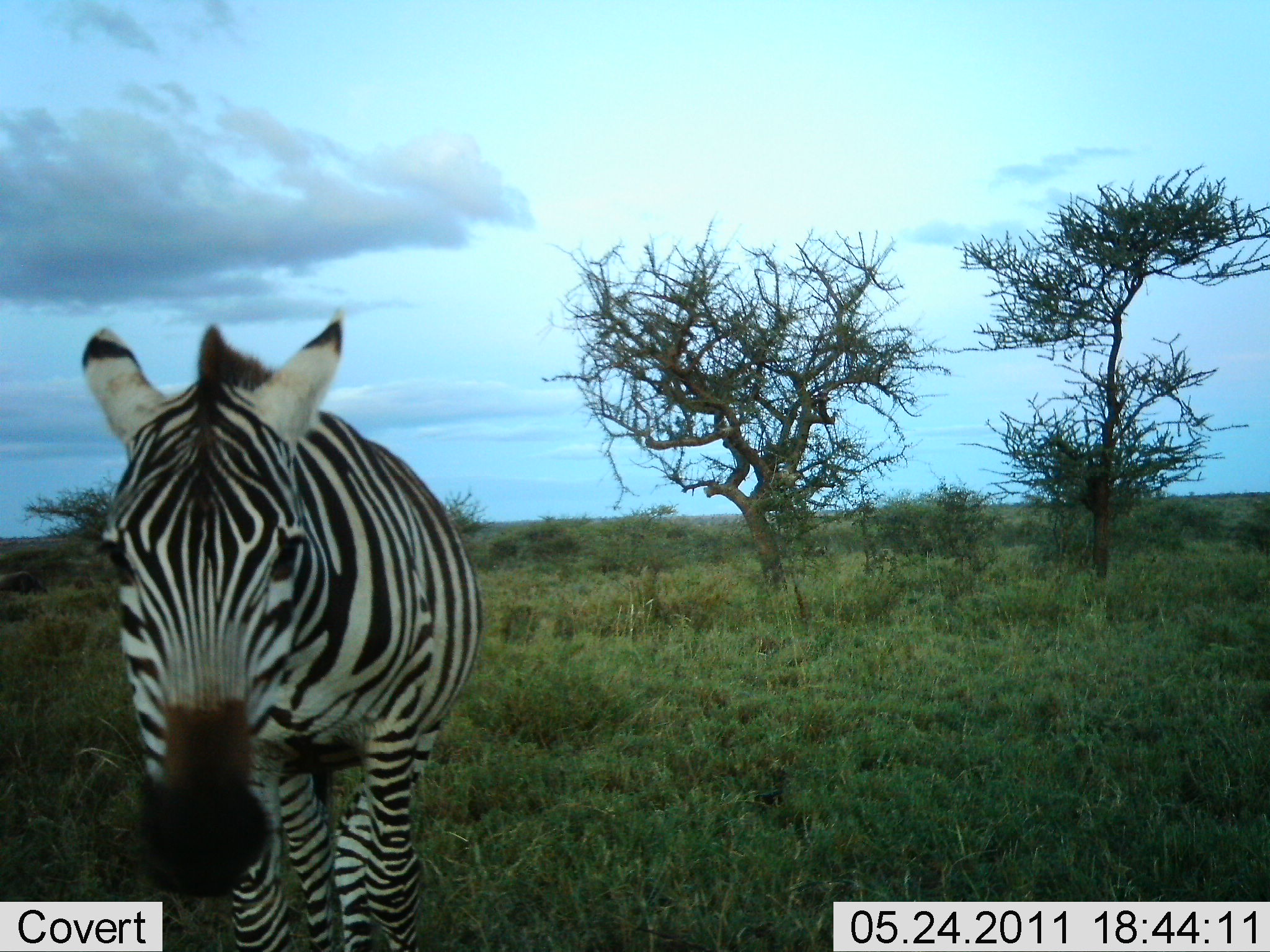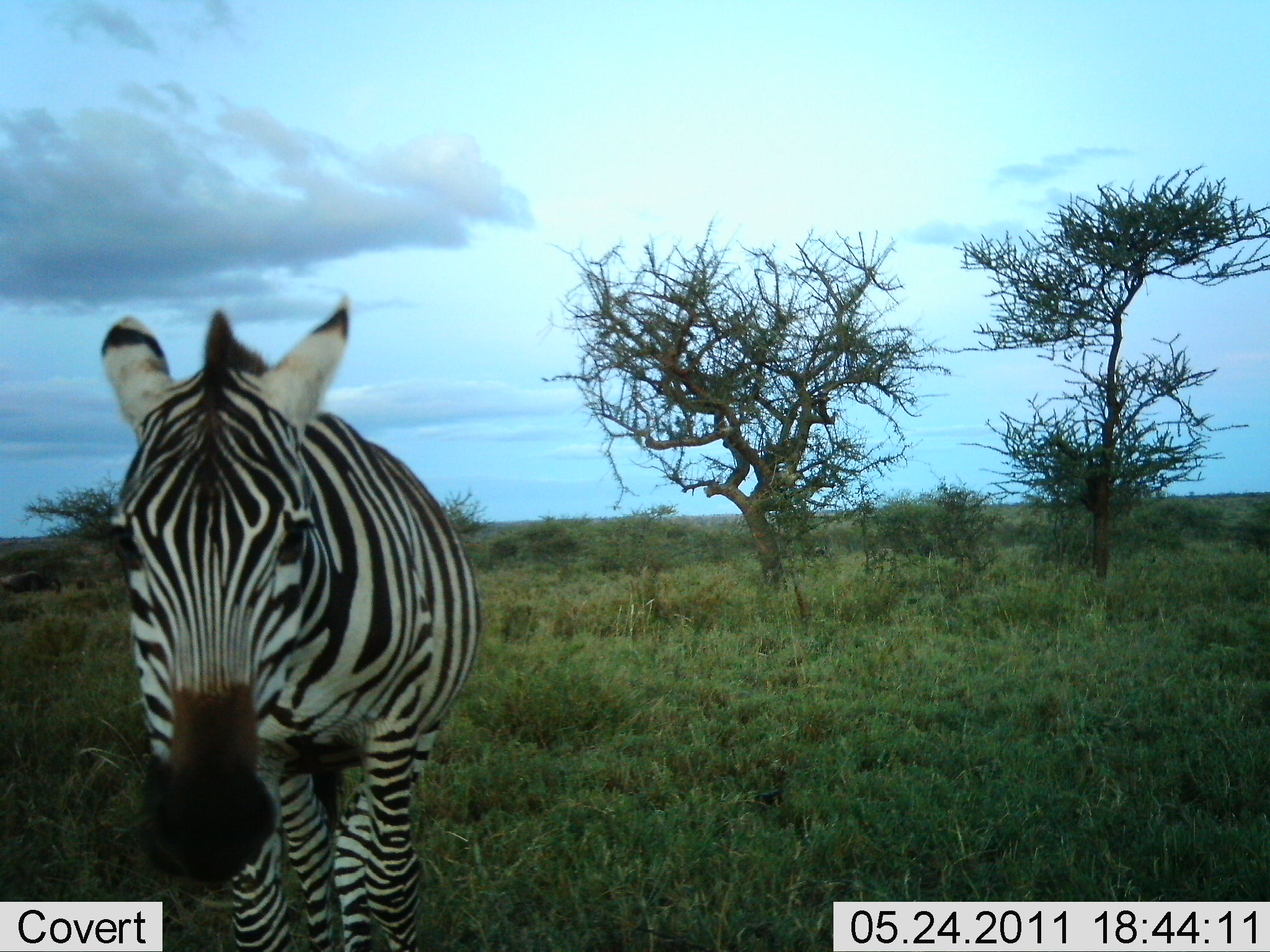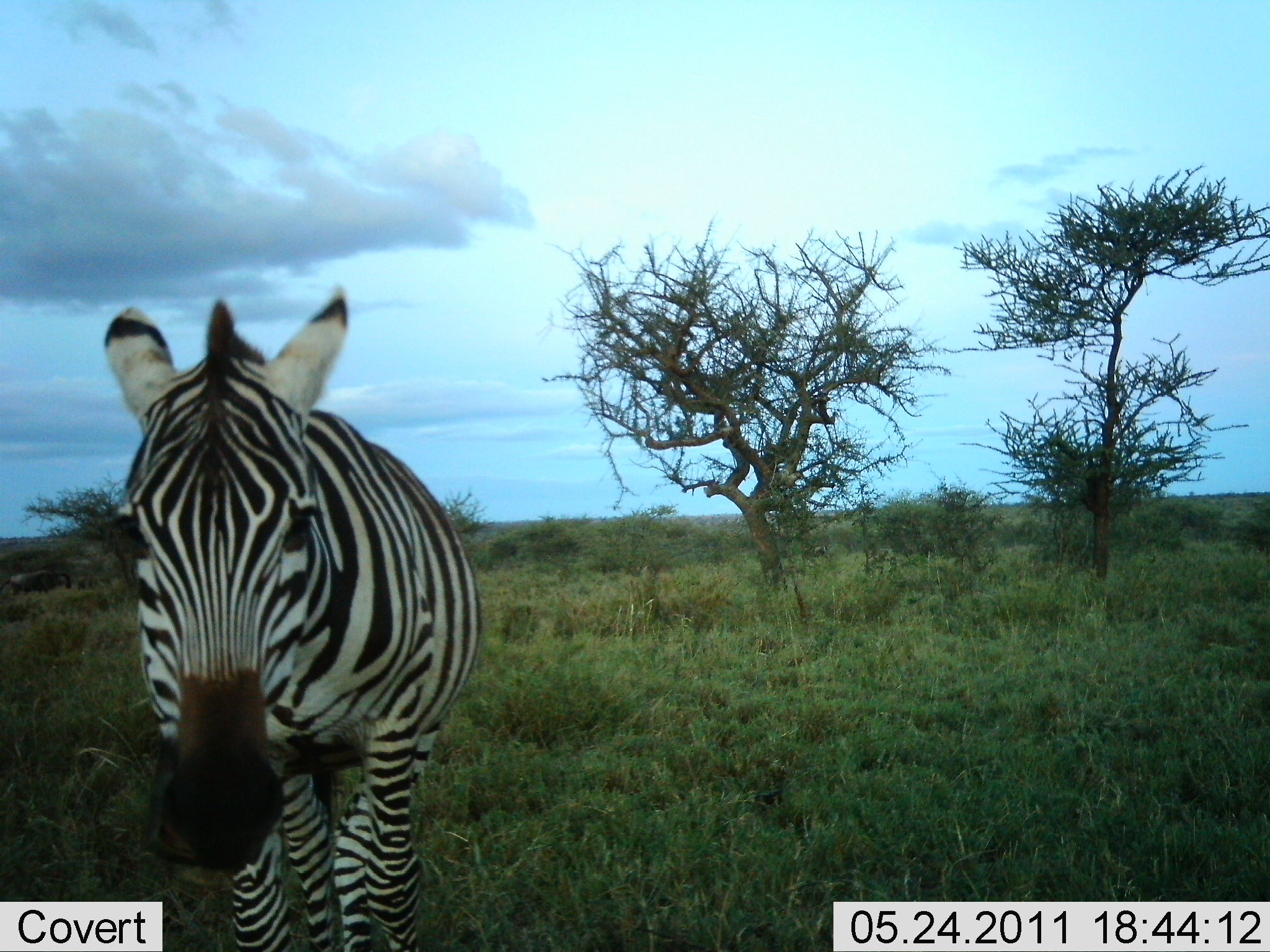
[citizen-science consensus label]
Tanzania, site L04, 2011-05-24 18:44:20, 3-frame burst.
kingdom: Animalia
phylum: Chordata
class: Mammalia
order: Perissodactyla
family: Equidae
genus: Equus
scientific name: Equus quagga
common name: plains zebra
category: zebra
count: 1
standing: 85%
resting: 0%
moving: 8%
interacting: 0%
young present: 0%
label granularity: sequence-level